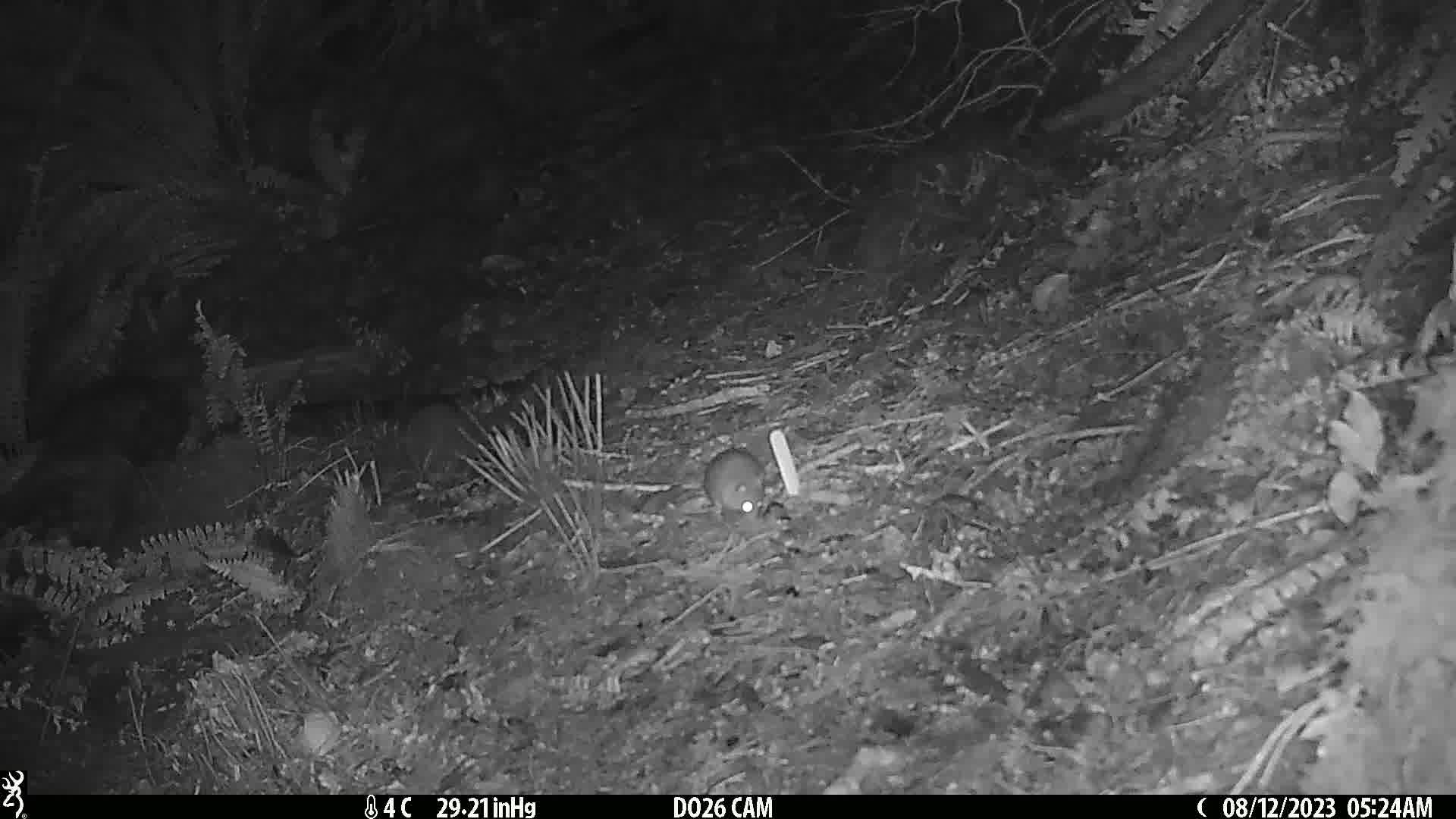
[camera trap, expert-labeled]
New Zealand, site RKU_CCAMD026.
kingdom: Animalia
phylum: Chordata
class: Mammalia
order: Rodentia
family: Muridae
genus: Rattus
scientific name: Rattus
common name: rat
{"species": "rat (Rattus)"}